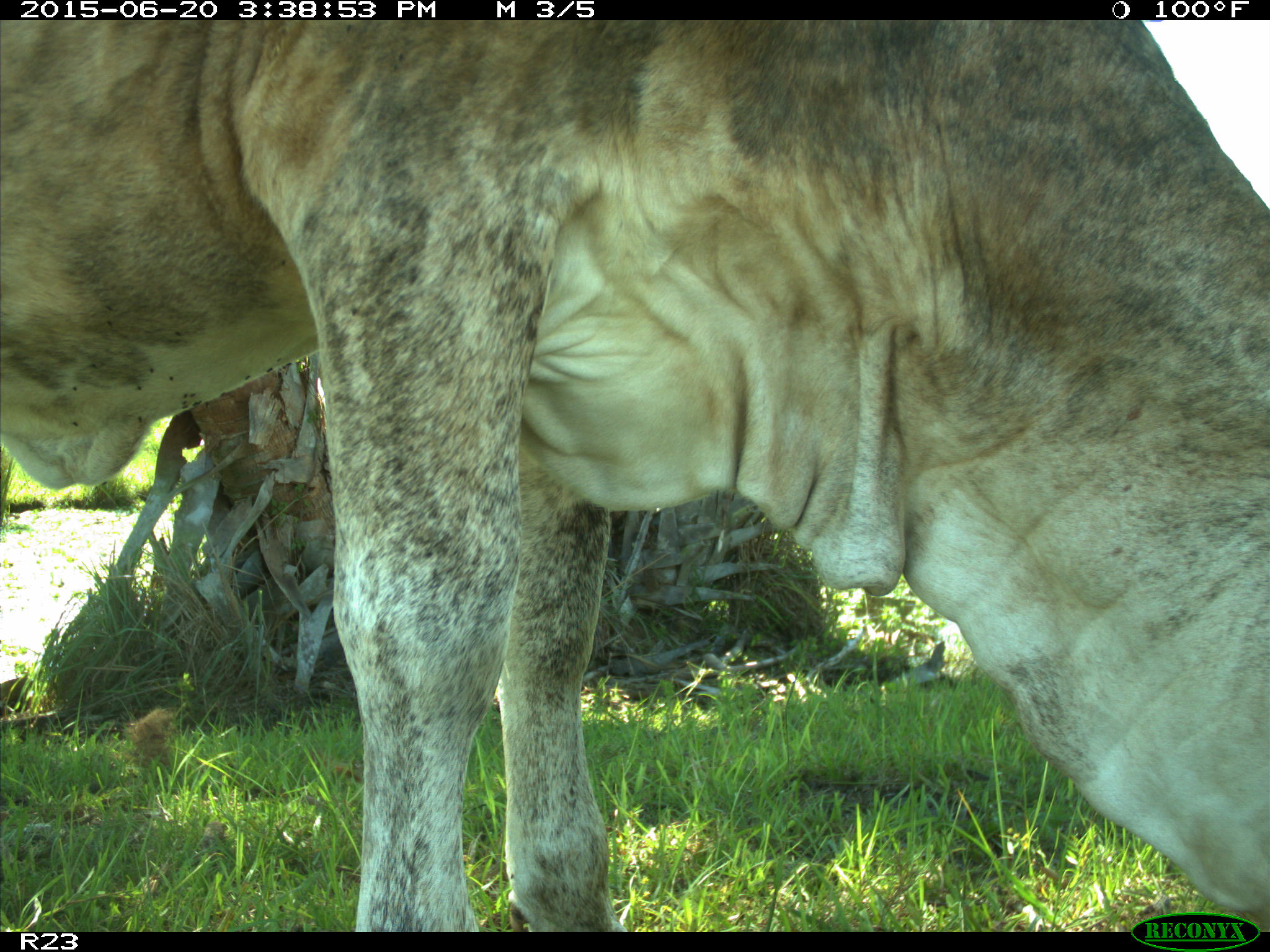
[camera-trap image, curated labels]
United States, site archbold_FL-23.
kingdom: Animalia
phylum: Chordata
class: Mammalia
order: Artiodactyla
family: Bovidae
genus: Bos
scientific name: Bos taurus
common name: domestic cow